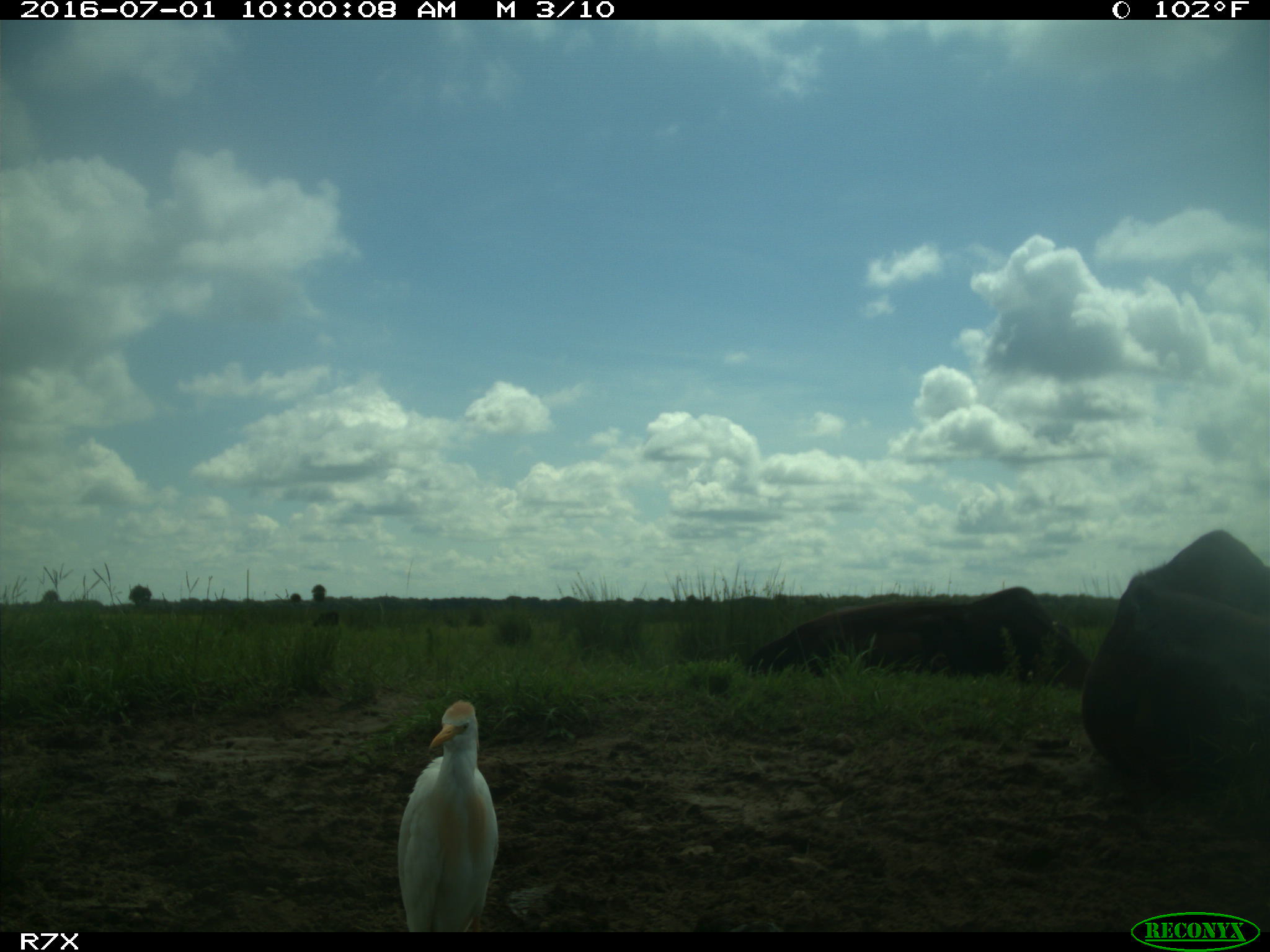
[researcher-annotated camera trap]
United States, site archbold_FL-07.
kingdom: Animalia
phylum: Chordata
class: Mammalia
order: Artiodactyla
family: Bovidae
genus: Bos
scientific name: Bos taurus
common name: domestic cow